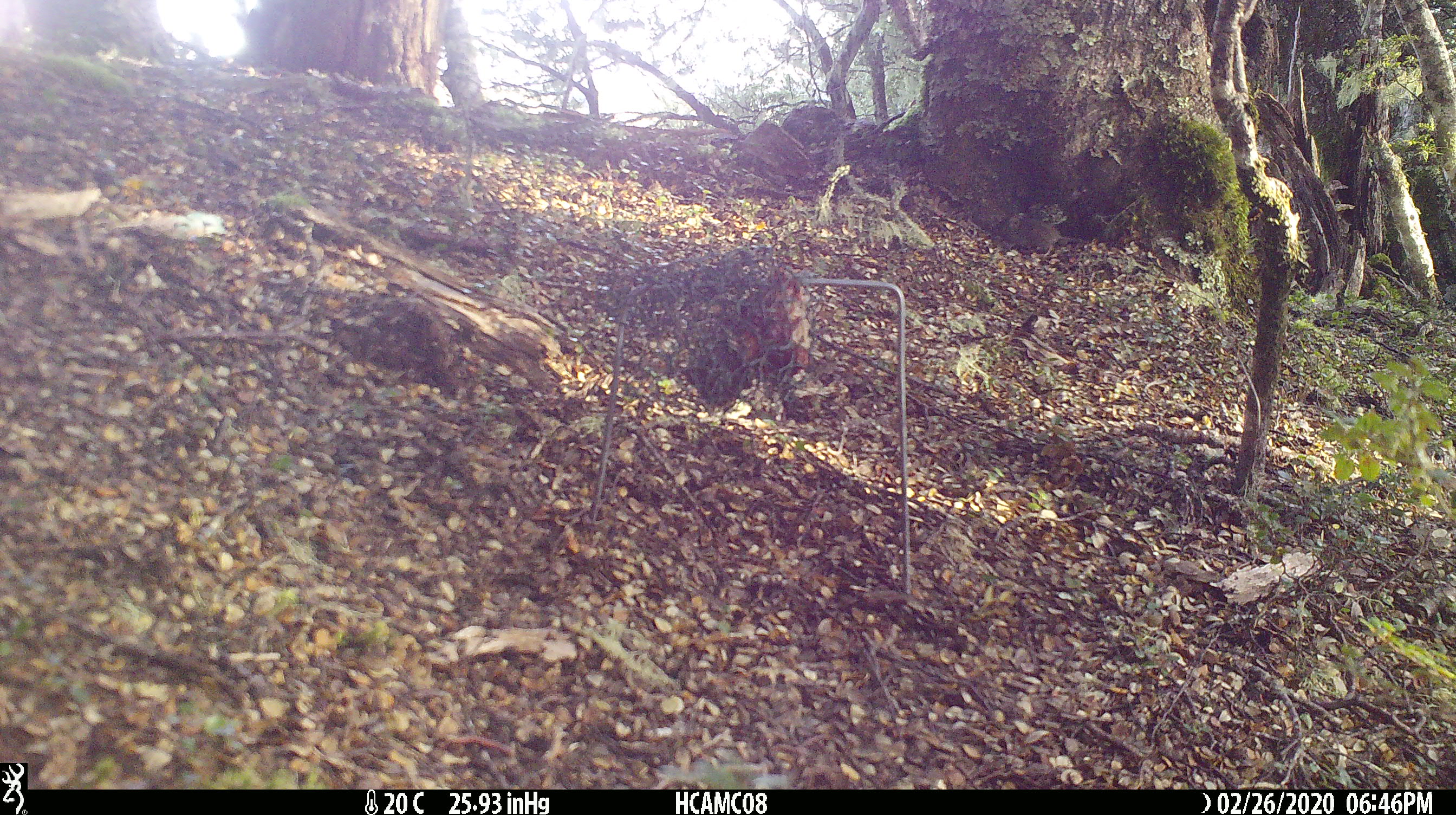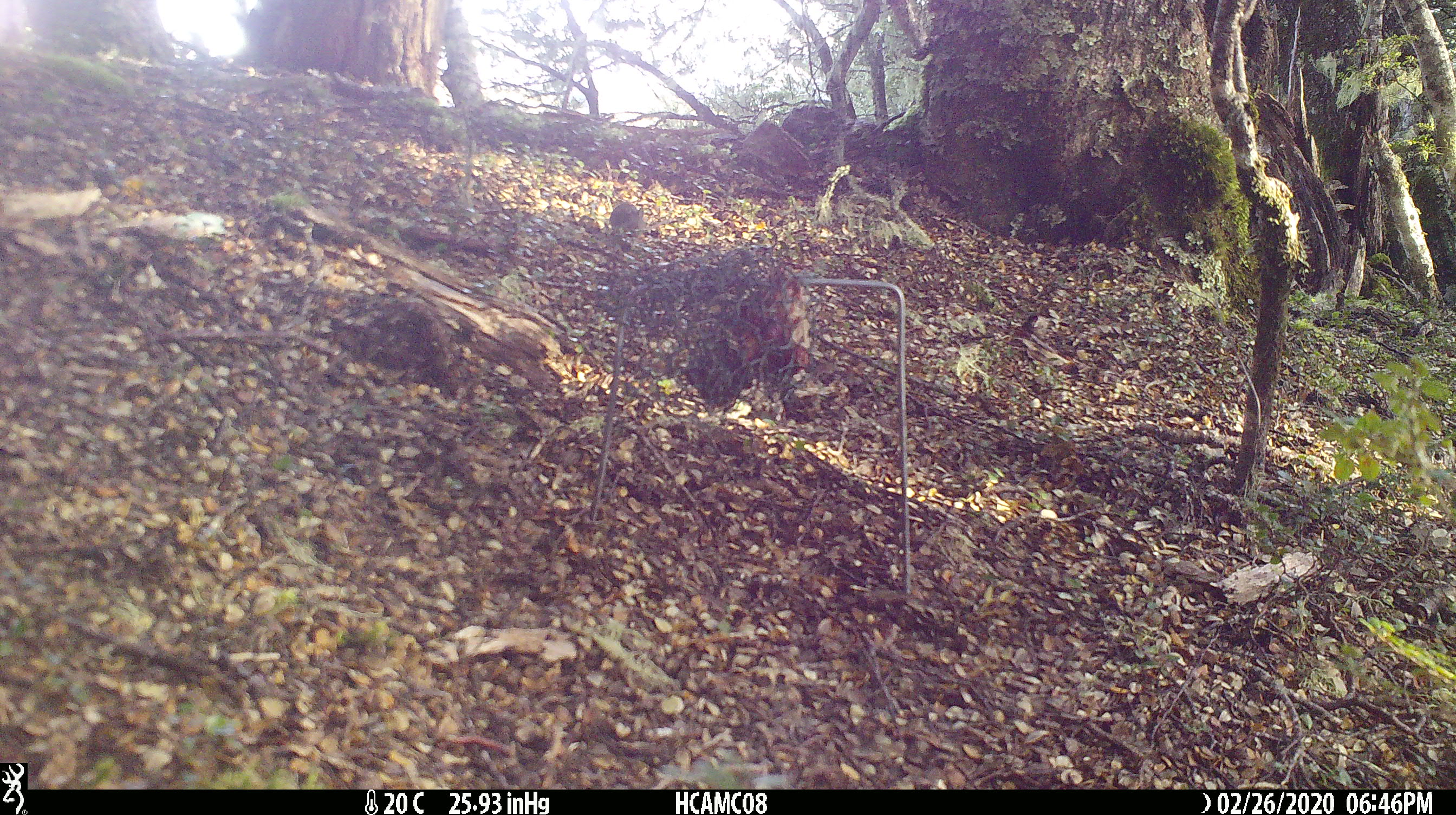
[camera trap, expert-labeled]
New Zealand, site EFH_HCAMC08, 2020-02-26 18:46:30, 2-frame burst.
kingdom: Animalia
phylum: Chordata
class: Mammalia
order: Rodentia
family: Muridae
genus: Mus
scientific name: Mus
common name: mouse